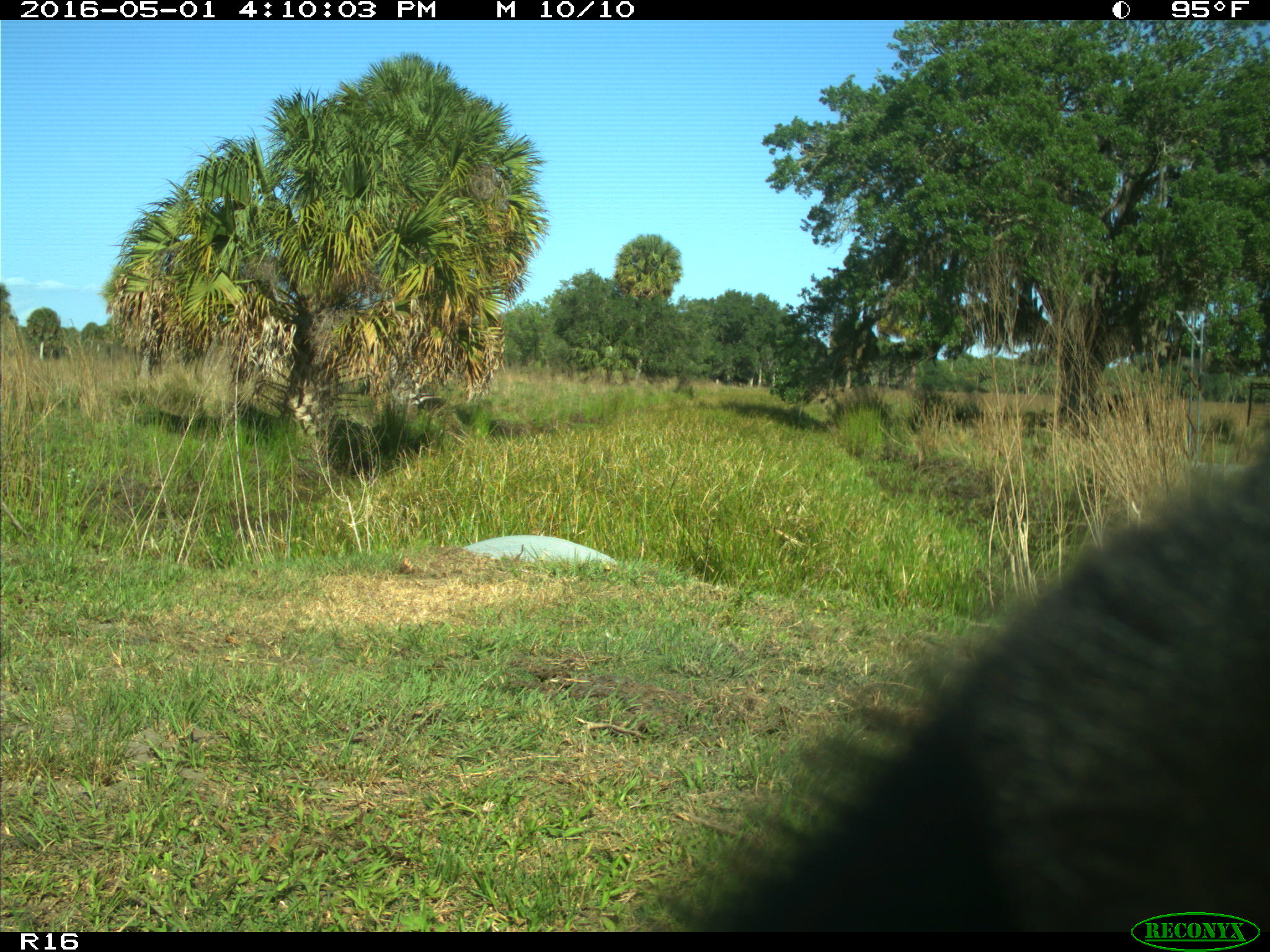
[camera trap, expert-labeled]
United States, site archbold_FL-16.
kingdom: Animalia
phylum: Chordata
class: Mammalia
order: Artiodactyla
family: Bovidae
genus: Bos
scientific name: Bos taurus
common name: domestic cow